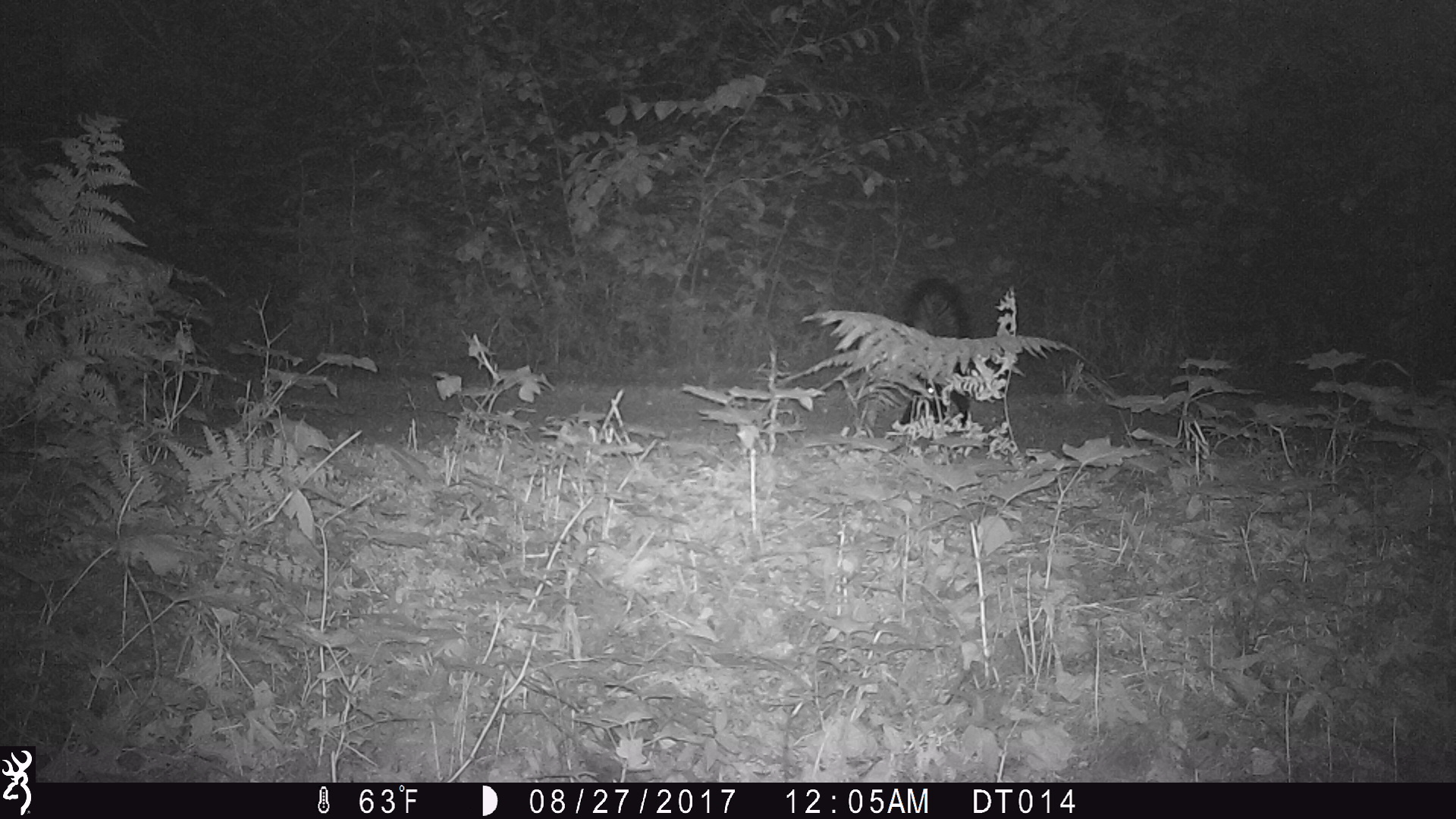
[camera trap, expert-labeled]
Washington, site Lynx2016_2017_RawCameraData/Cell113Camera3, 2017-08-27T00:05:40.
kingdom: Animalia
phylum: Chordata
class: Mammalia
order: Carnivora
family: Mephitidae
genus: Mephitis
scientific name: Mephitis mephitis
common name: striped skunk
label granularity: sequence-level